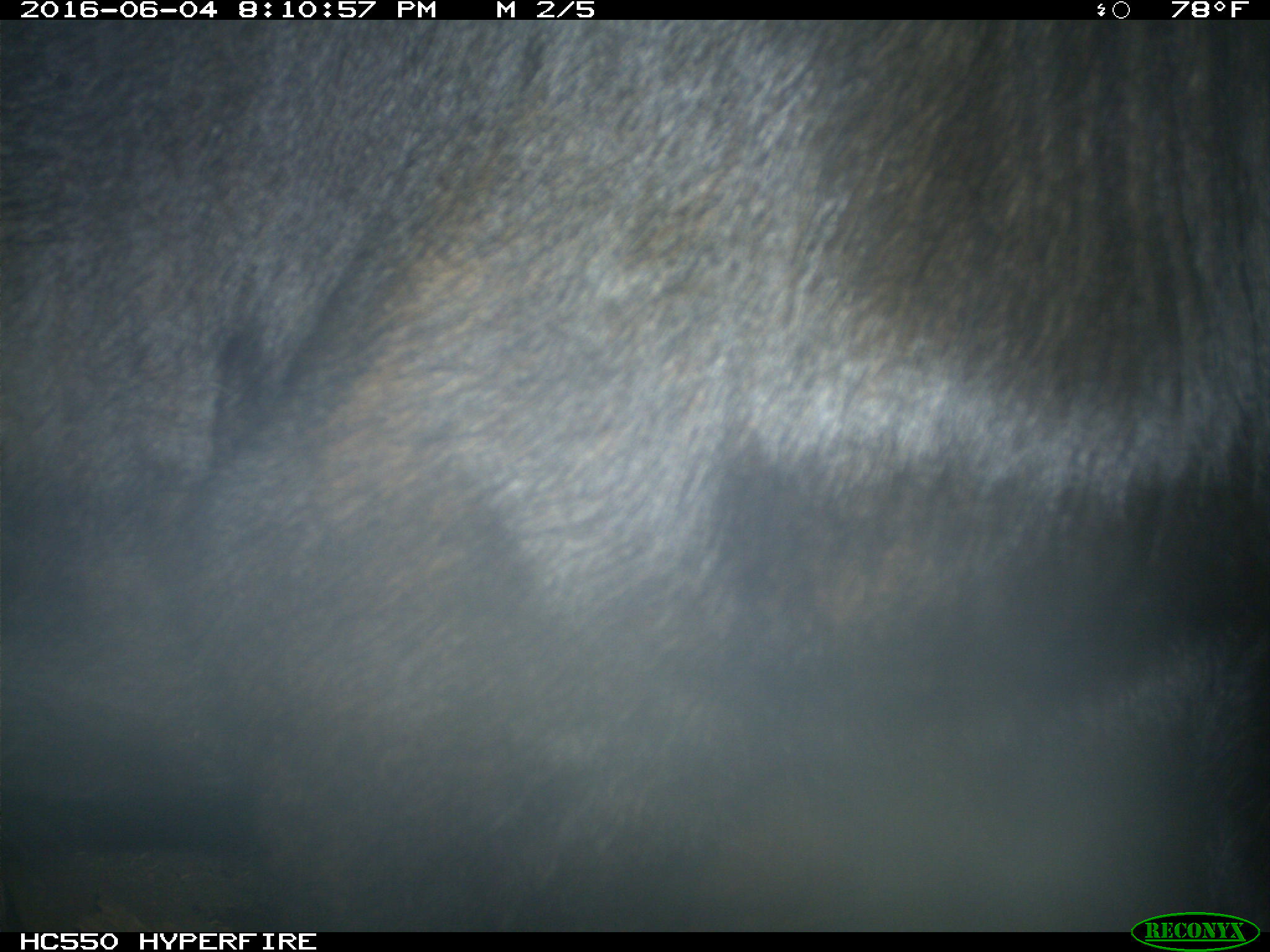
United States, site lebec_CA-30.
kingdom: Animalia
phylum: Chordata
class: Mammalia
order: Artiodactyla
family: Bovidae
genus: Bos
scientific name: Bos taurus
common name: domestic cow